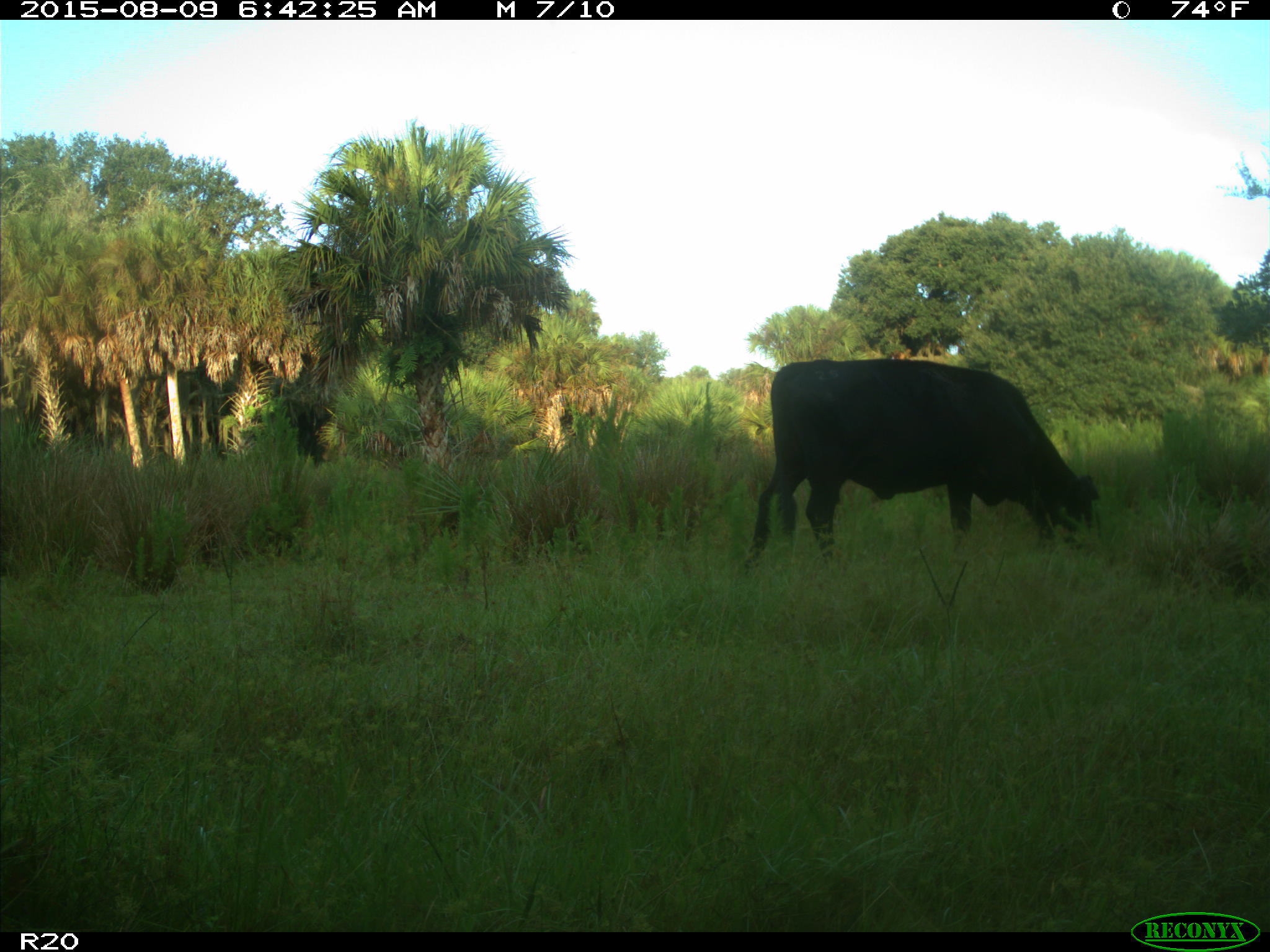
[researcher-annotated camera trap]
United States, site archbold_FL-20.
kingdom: Animalia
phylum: Chordata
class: Mammalia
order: Artiodactyla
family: Bovidae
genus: Bos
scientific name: Bos taurus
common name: domestic cow